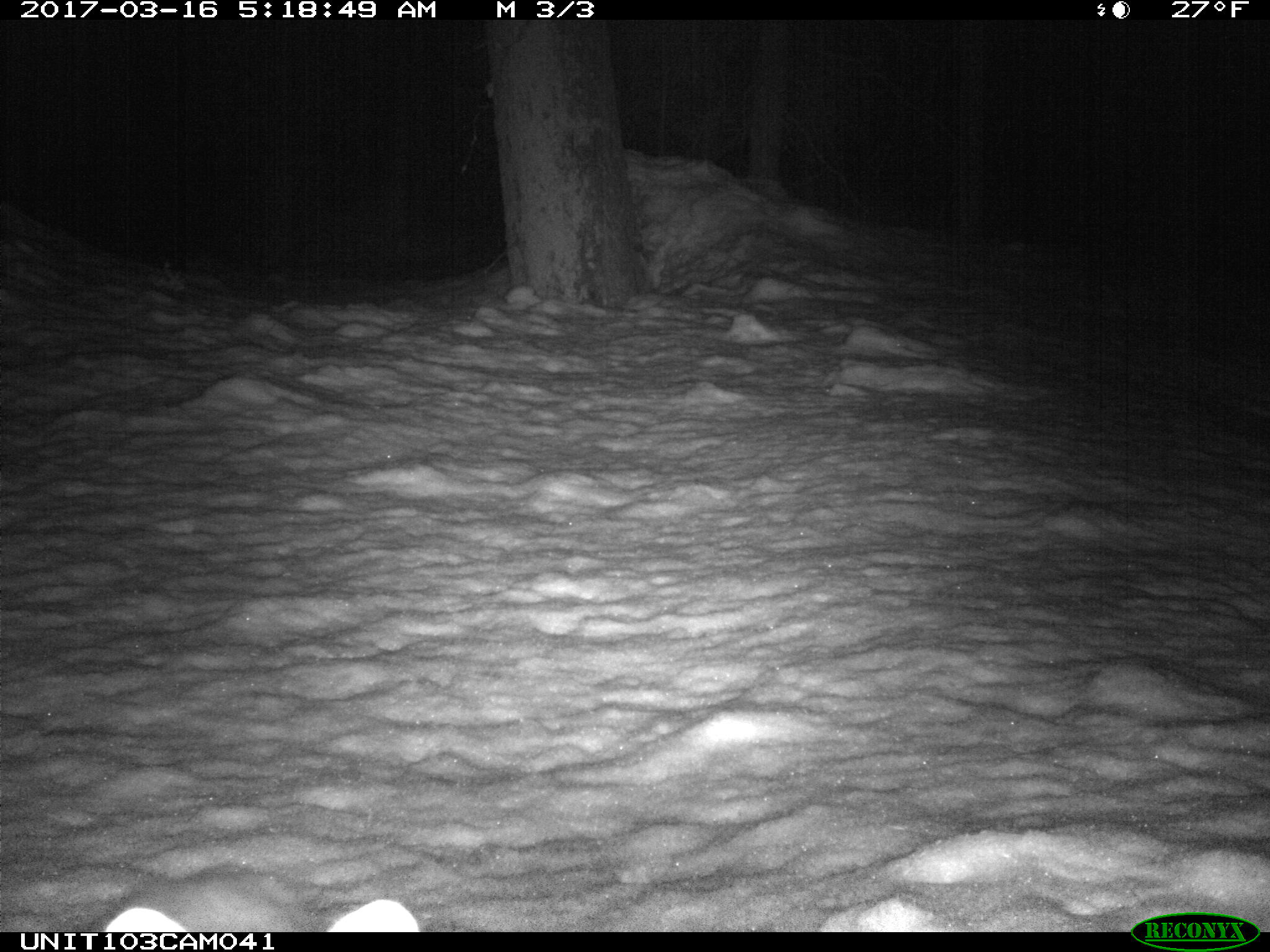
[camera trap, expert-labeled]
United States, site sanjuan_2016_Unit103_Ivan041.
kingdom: Animalia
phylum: Chordata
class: Mammalia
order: Carnivora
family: Mustelidae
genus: Martes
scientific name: Martes americana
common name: american marten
Martes americana (american marten).